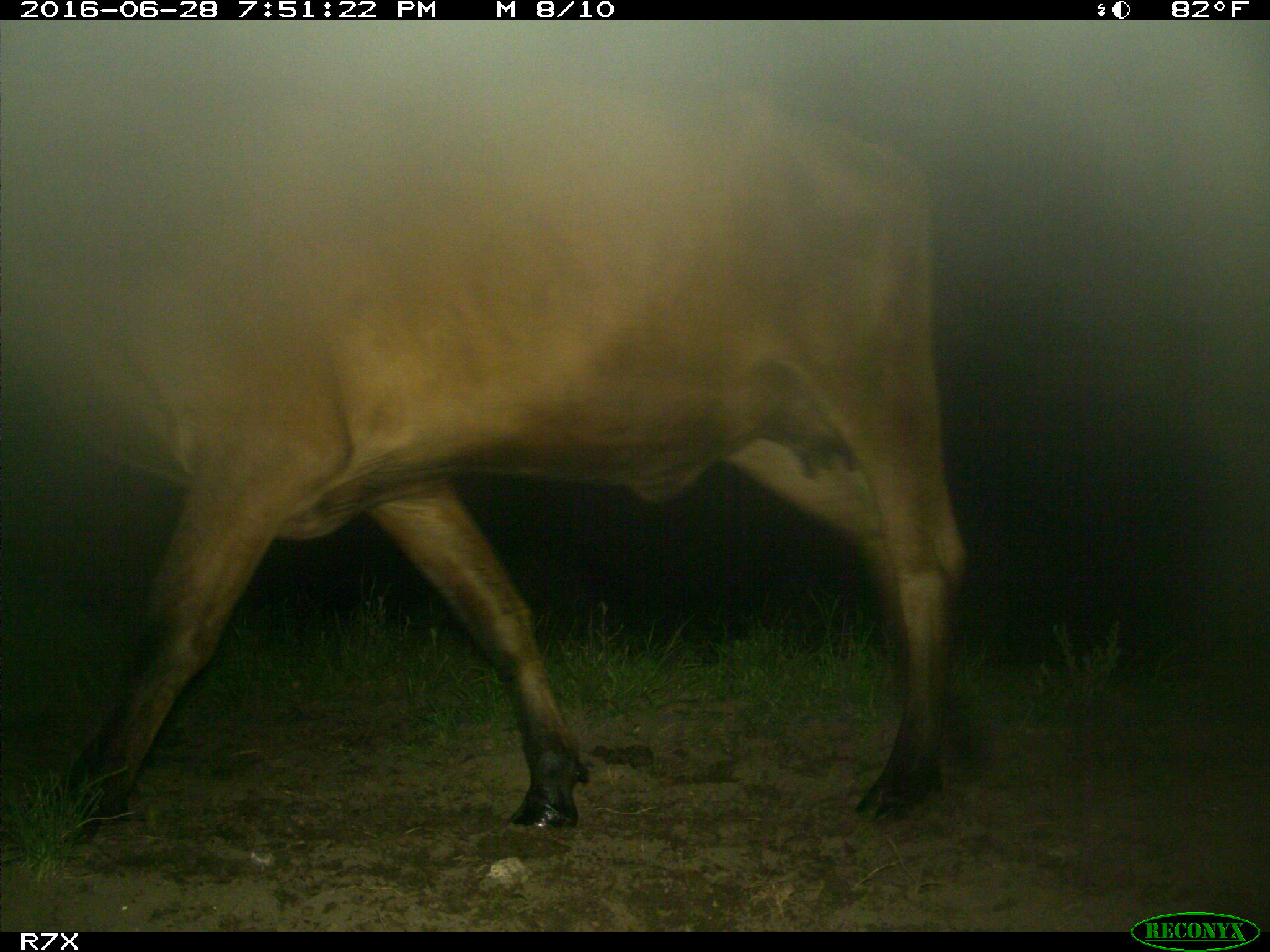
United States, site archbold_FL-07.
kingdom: Animalia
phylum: Chordata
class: Mammalia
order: Artiodactyla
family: Bovidae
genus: Bos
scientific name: Bos taurus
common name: domestic cow